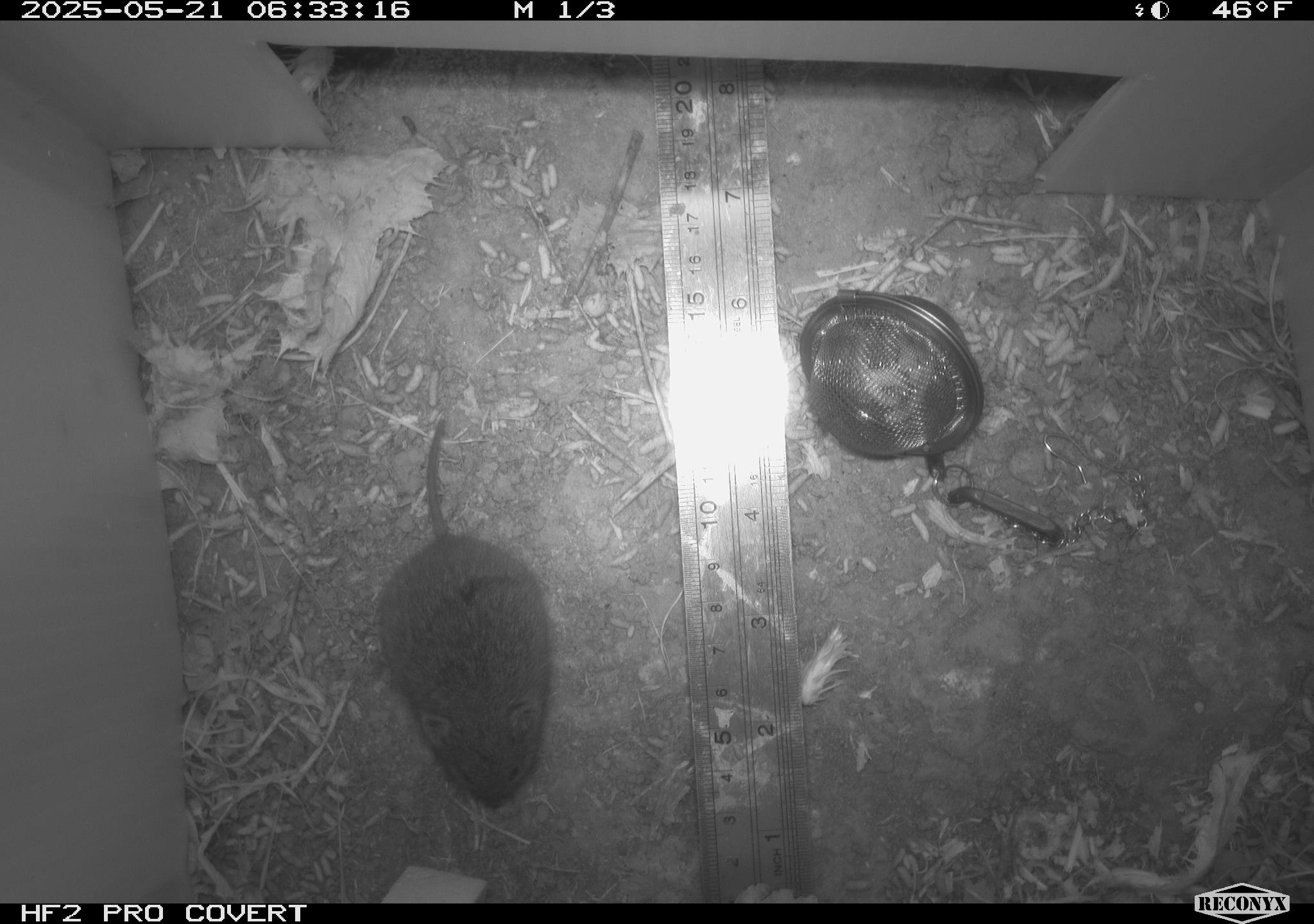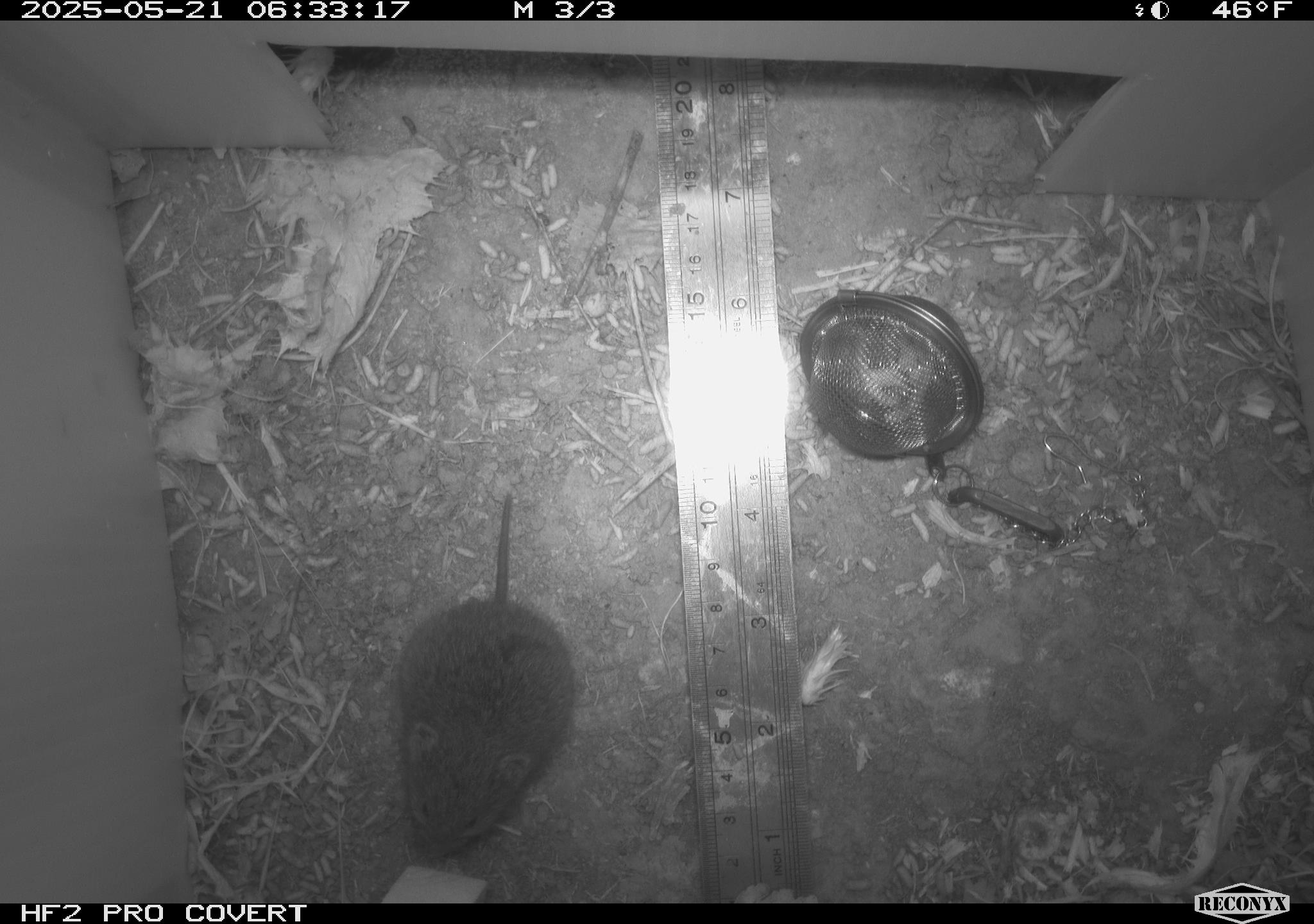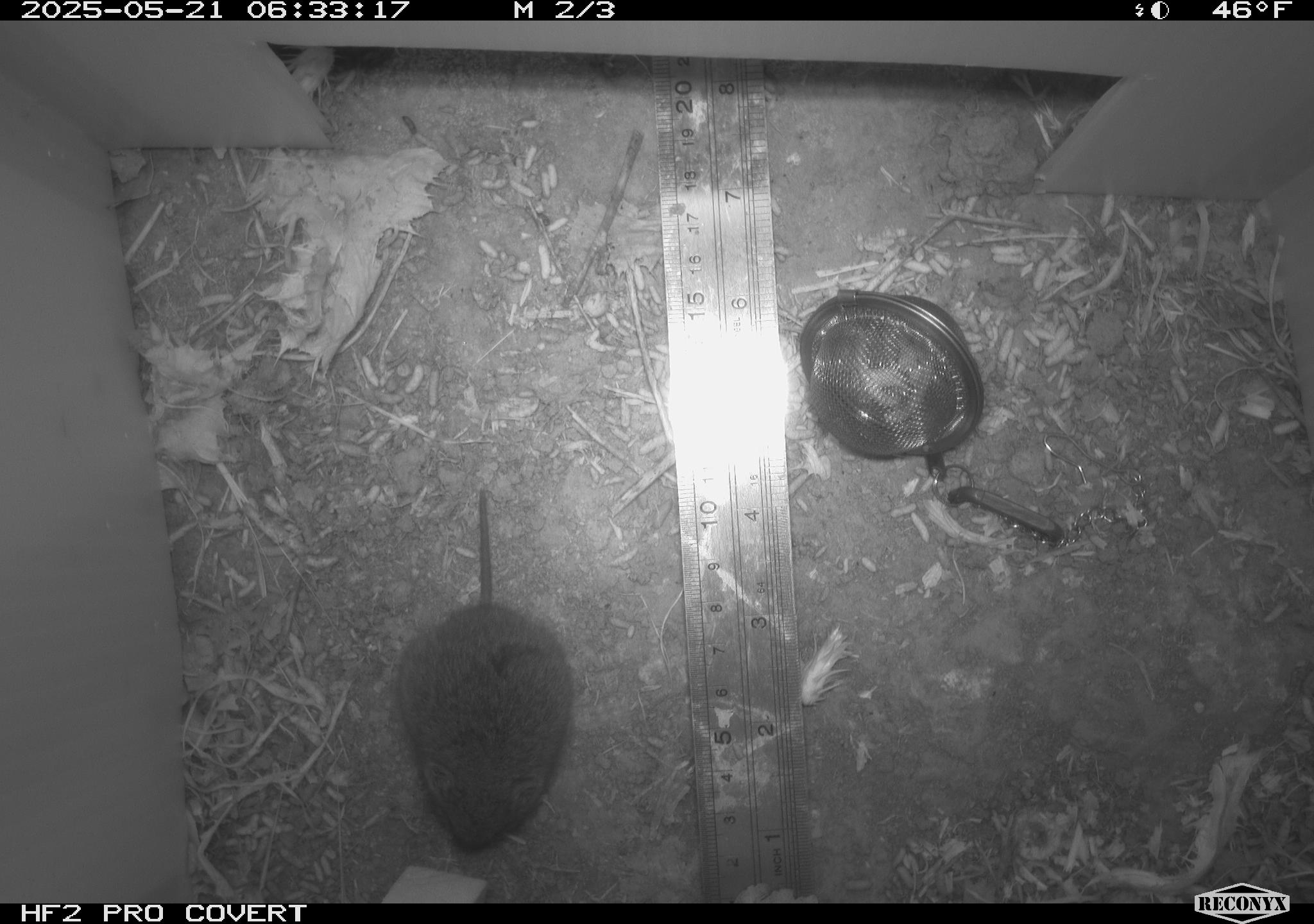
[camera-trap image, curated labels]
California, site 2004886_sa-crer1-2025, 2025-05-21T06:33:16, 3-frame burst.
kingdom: Animalia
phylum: Chordata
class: Mammalia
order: Rodentia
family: Cricetidae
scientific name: Arvicolinae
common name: voles, lemmings, and muskrats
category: arvicolinae subfamily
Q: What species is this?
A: Arvicolinae subfamily (voles, lemmings, and muskrats) (Arvicolinae).